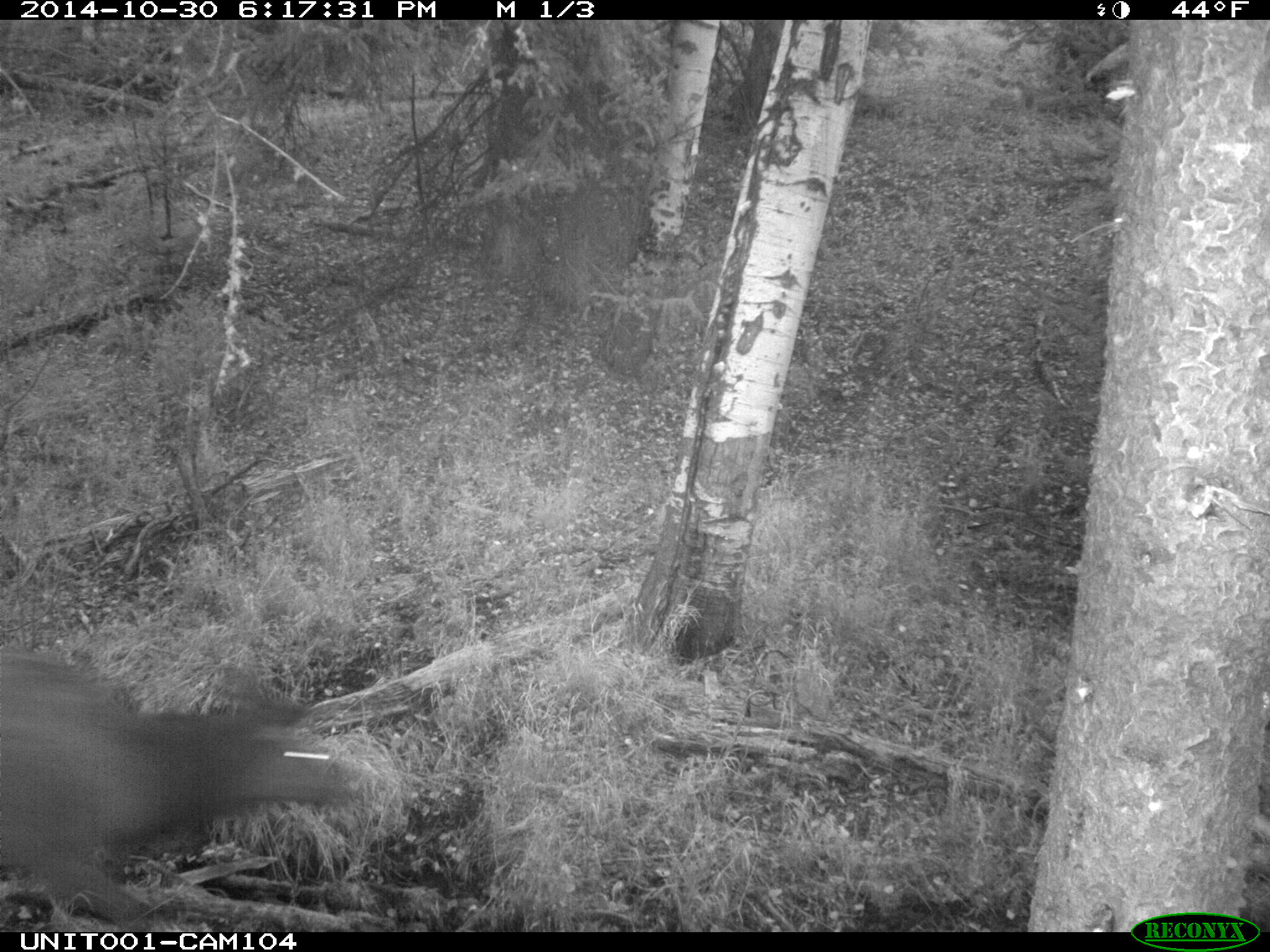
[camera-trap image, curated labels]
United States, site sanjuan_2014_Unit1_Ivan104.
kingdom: Animalia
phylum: Chordata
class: Mammalia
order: Artiodactyla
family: Cervidae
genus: Cervus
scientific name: Cervus elaphus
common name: red deer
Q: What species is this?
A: Cervus elaphus (red deer).